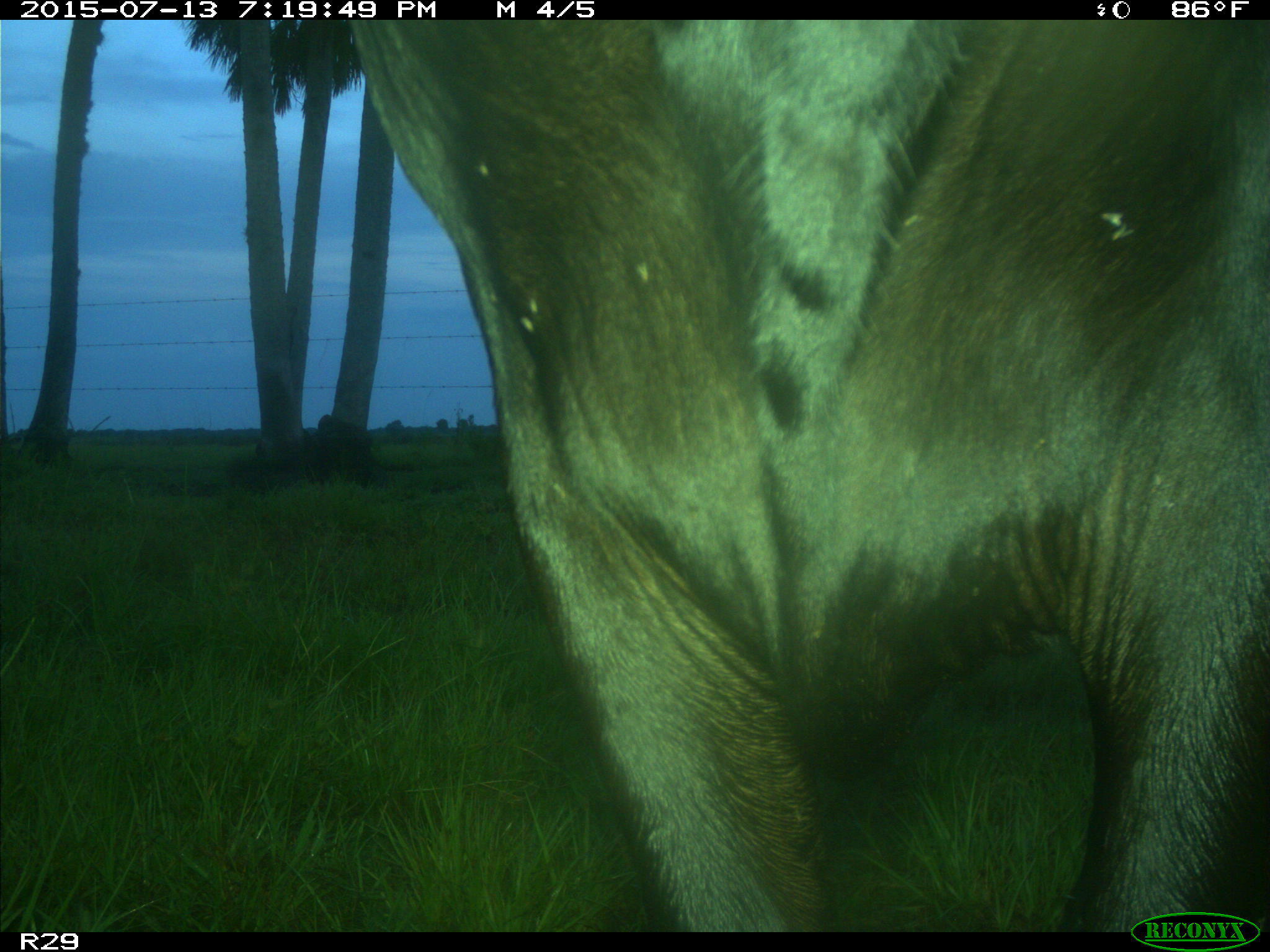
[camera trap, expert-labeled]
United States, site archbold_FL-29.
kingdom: Animalia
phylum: Chordata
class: Mammalia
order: Artiodactyla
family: Bovidae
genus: Bos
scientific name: Bos taurus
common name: domestic cow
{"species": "Bos taurus (domestic cow)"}